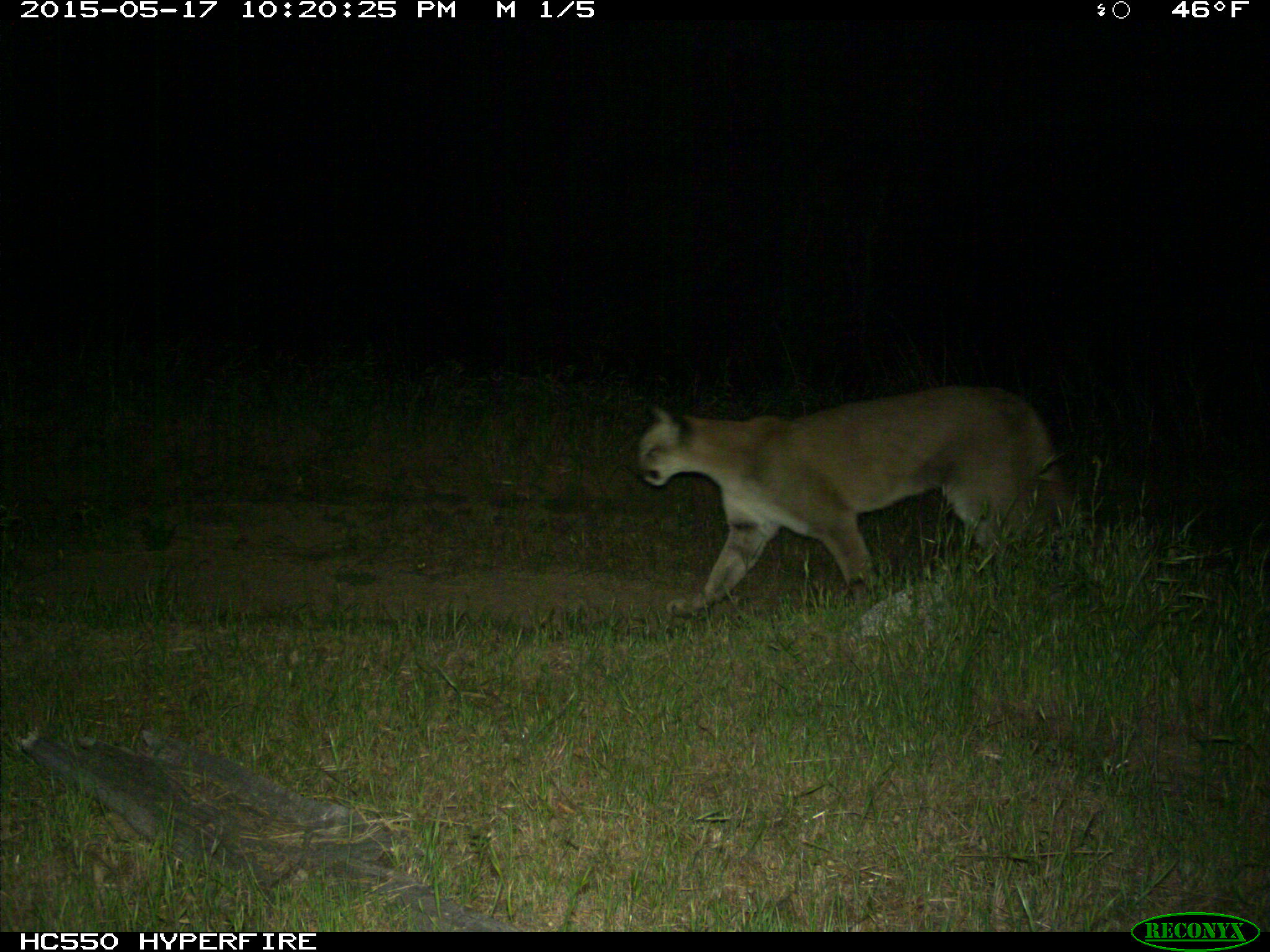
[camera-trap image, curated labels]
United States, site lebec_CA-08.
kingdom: Animalia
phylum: Chordata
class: Mammalia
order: Carnivora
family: Felidae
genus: Puma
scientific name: Puma concolor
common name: mountain lion